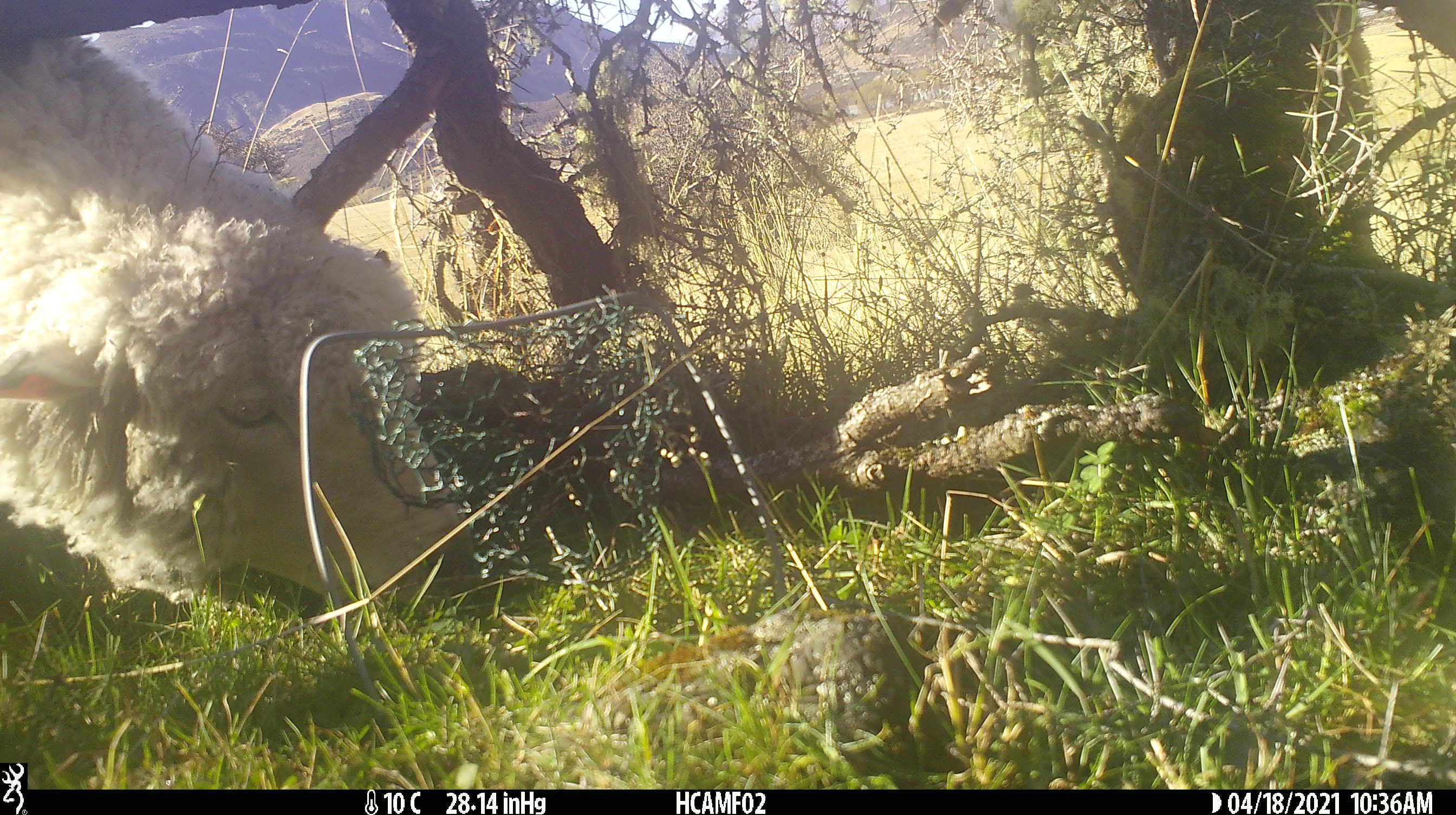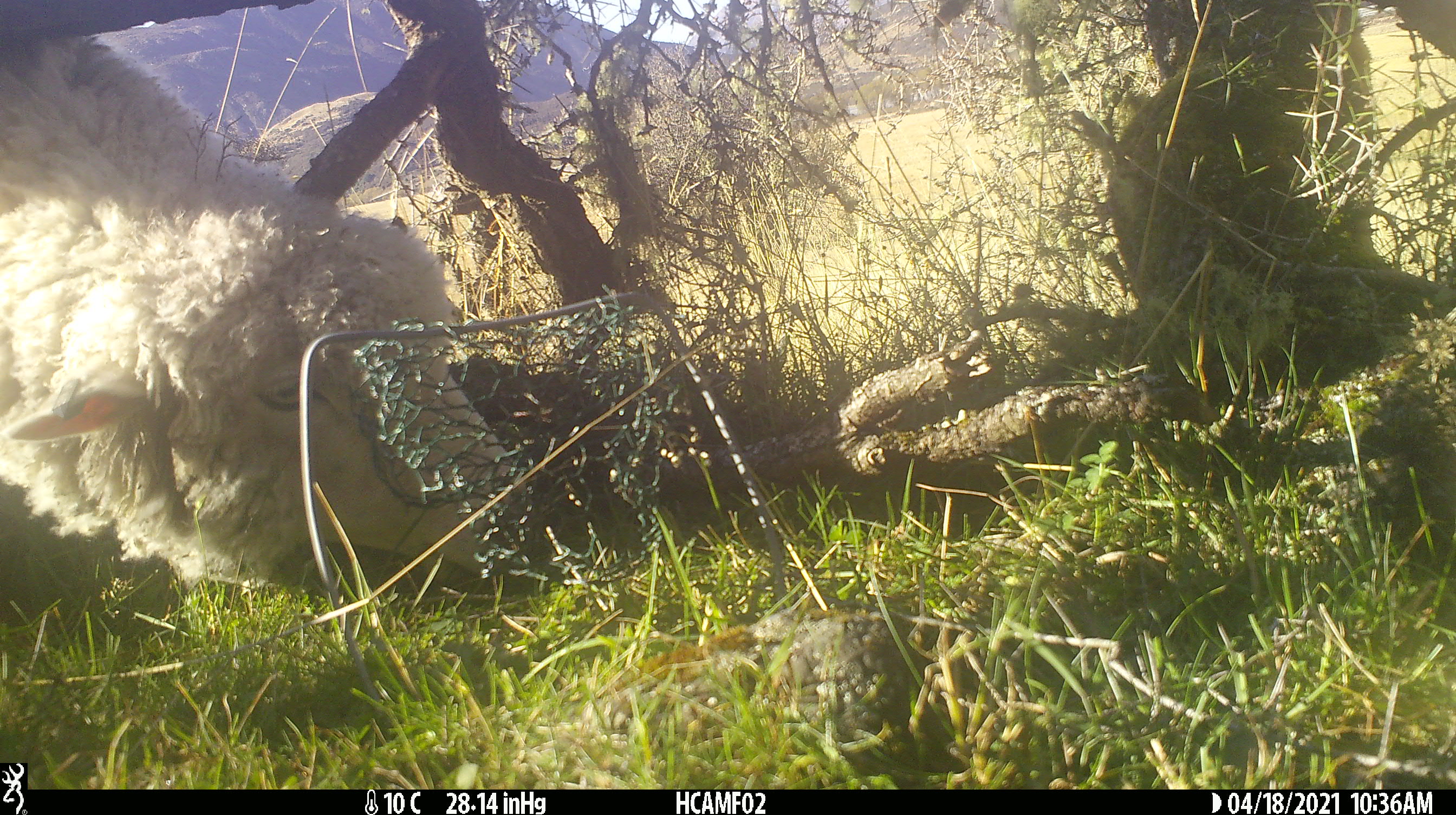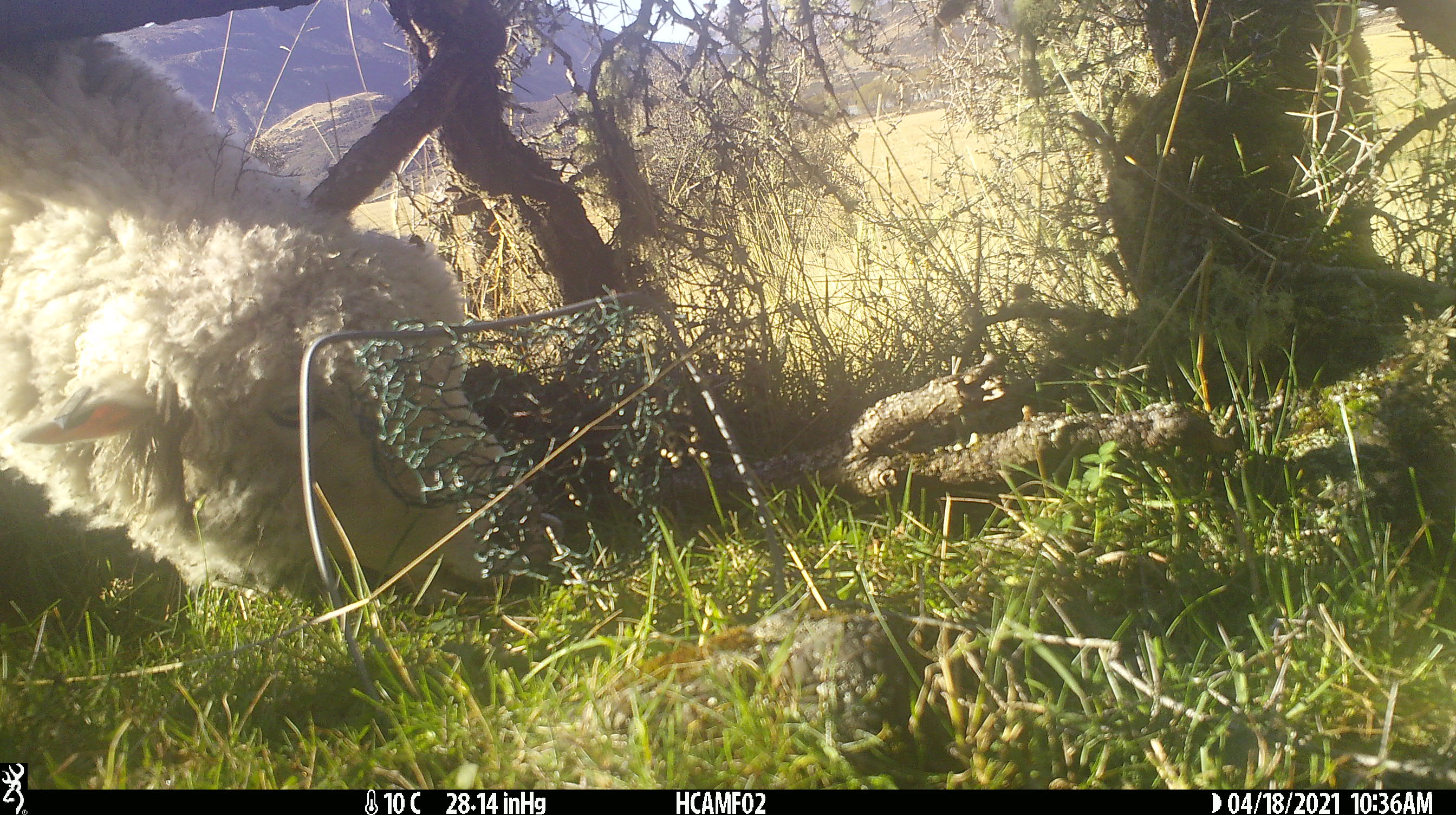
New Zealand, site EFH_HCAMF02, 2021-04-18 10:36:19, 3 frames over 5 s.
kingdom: Animalia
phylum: Chordata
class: Mammalia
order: Artiodactyla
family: Bovidae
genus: Ovis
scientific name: Ovis aries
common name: domestic sheep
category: sheep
Sheep (domestic sheep) (Ovis aries).